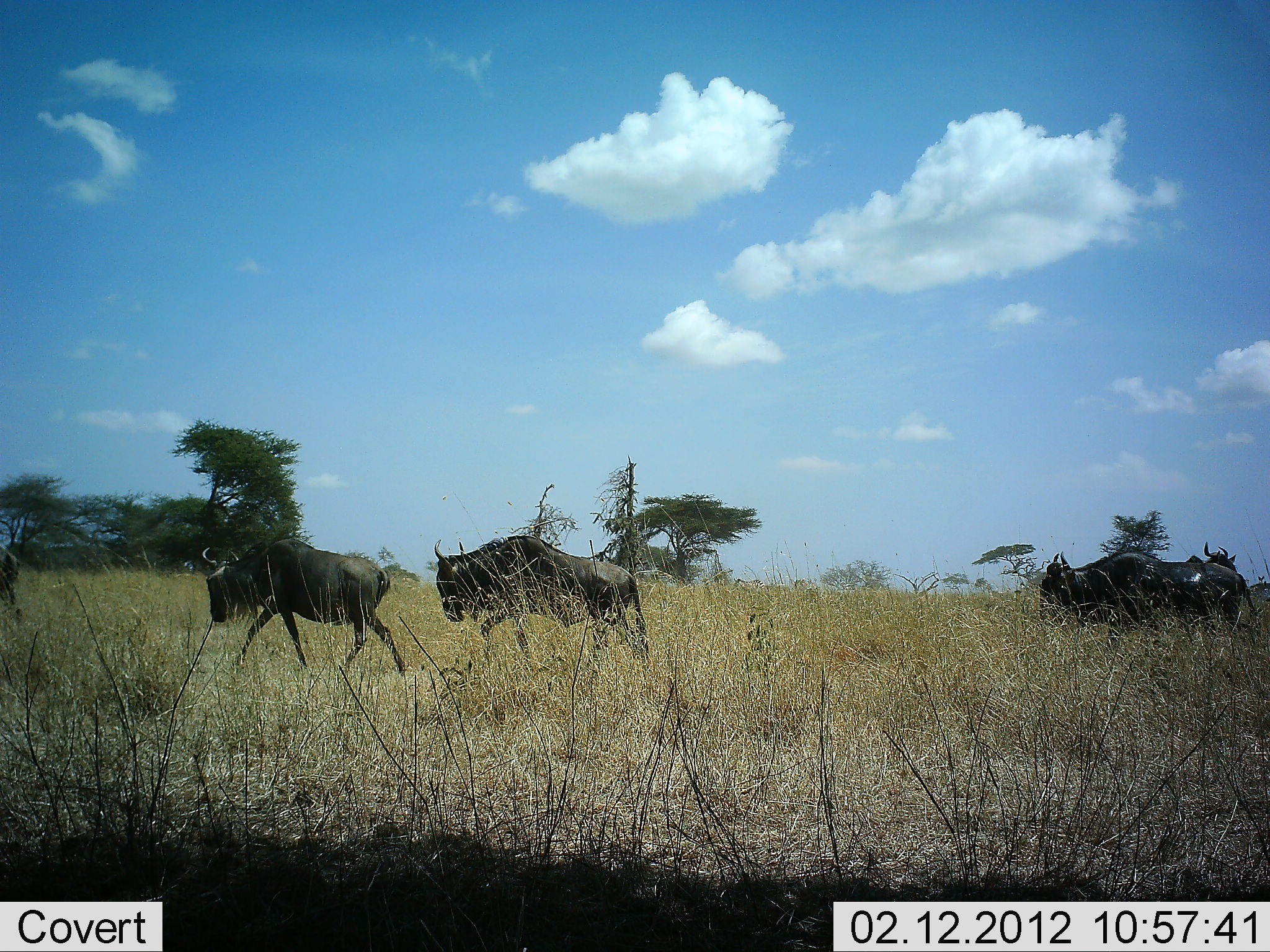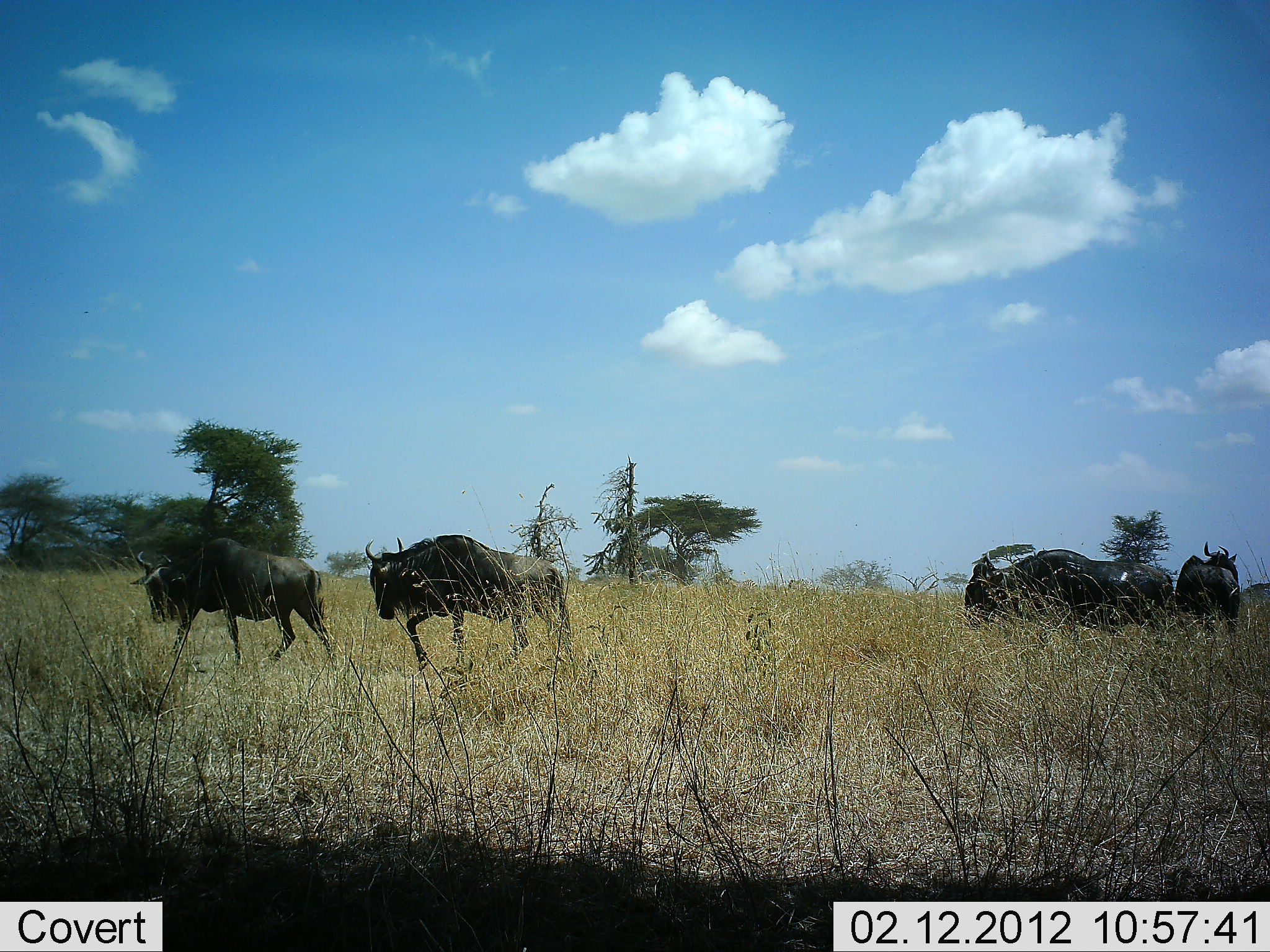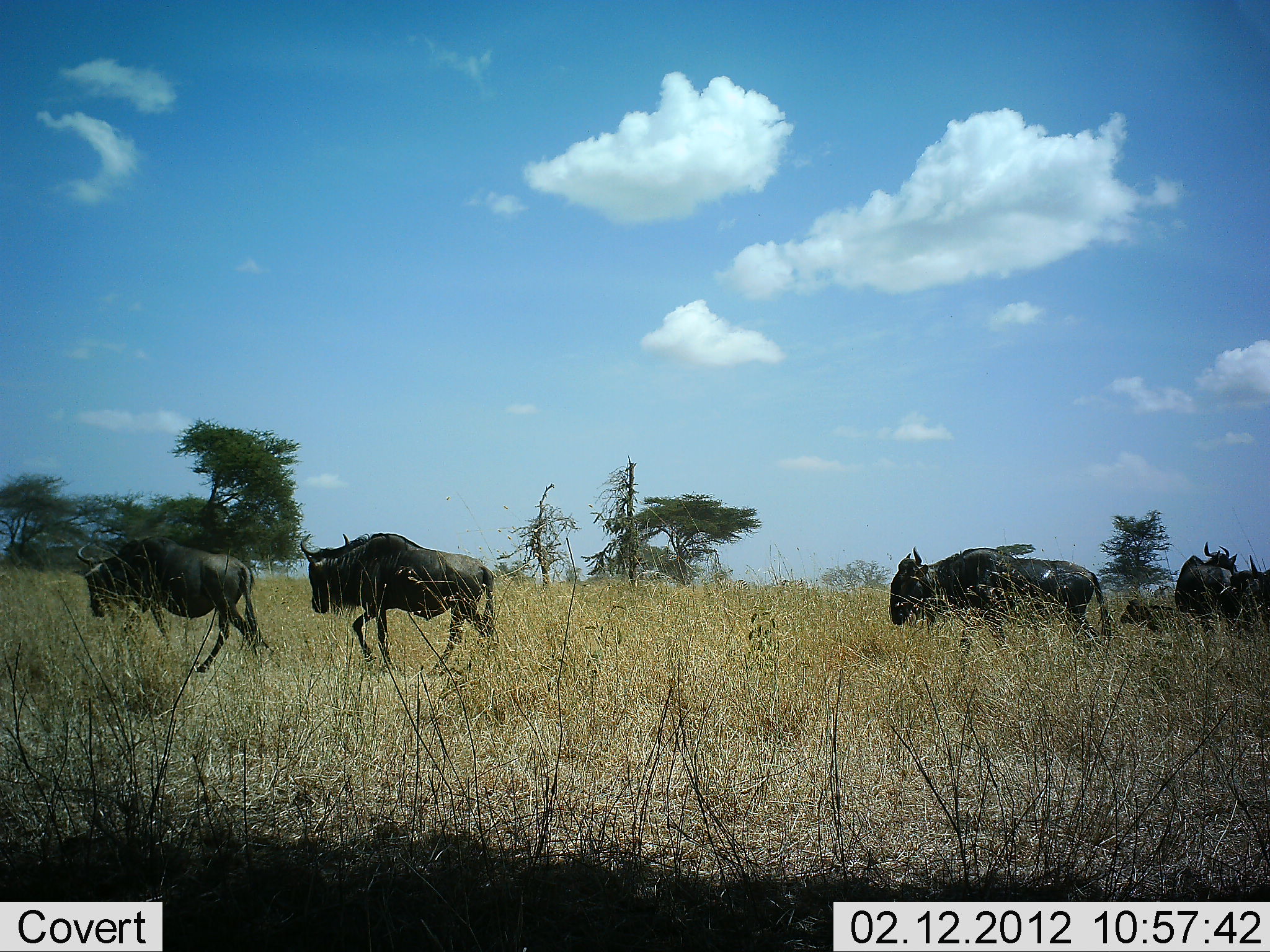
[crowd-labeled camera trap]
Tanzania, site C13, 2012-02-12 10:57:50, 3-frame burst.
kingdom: Animalia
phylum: Chordata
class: Mammalia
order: Artiodactyla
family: Bovidae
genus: Connochaetes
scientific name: Connochaetes taurinus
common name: blue wildebeest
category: wildebeest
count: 5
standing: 31%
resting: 0%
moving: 100%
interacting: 0%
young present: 12%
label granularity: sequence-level